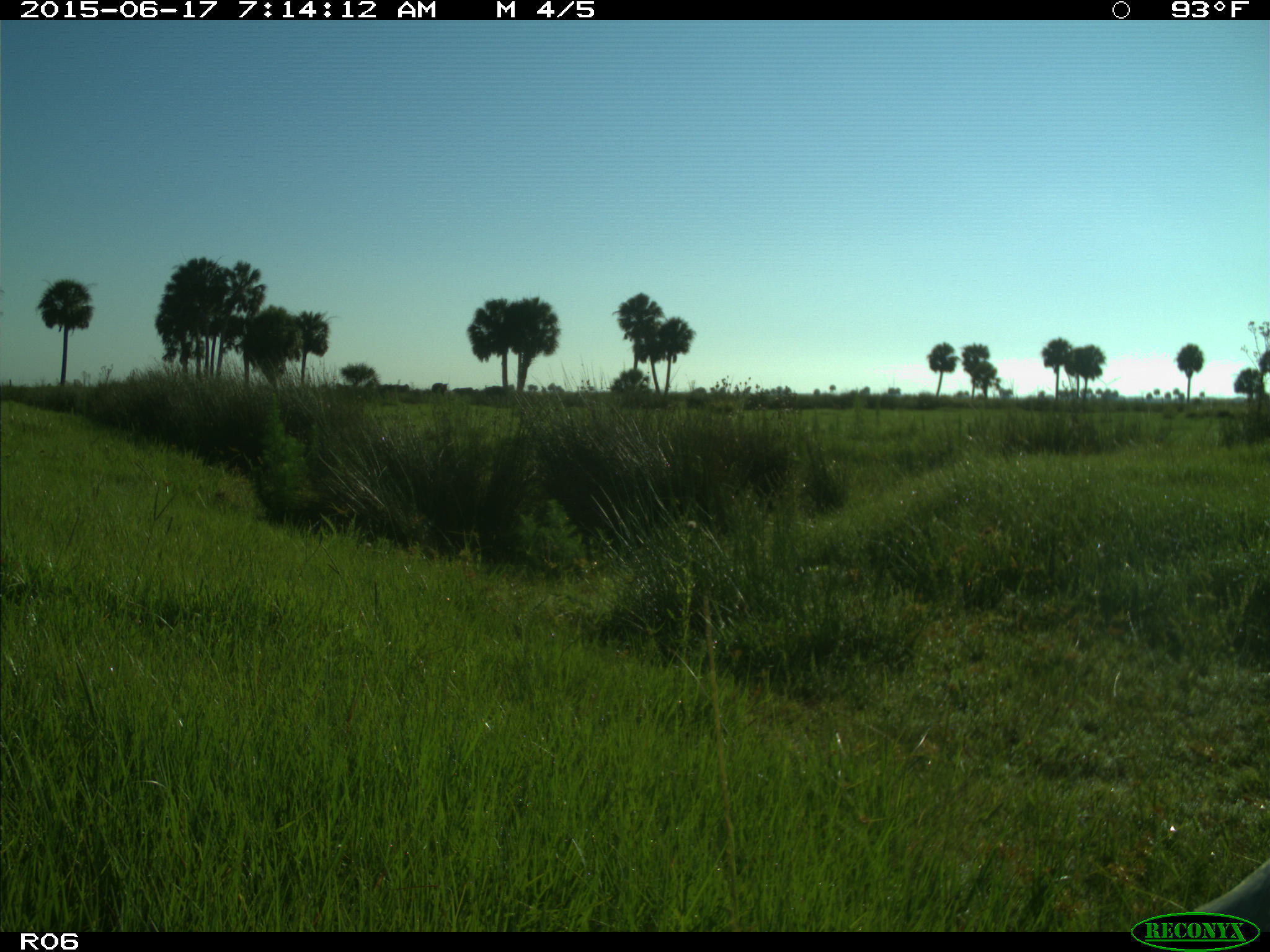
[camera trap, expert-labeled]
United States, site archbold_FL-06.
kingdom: Animalia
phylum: Chordata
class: Mammalia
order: Artiodactyla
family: Bovidae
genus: Bos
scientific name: Bos taurus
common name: domestic cow